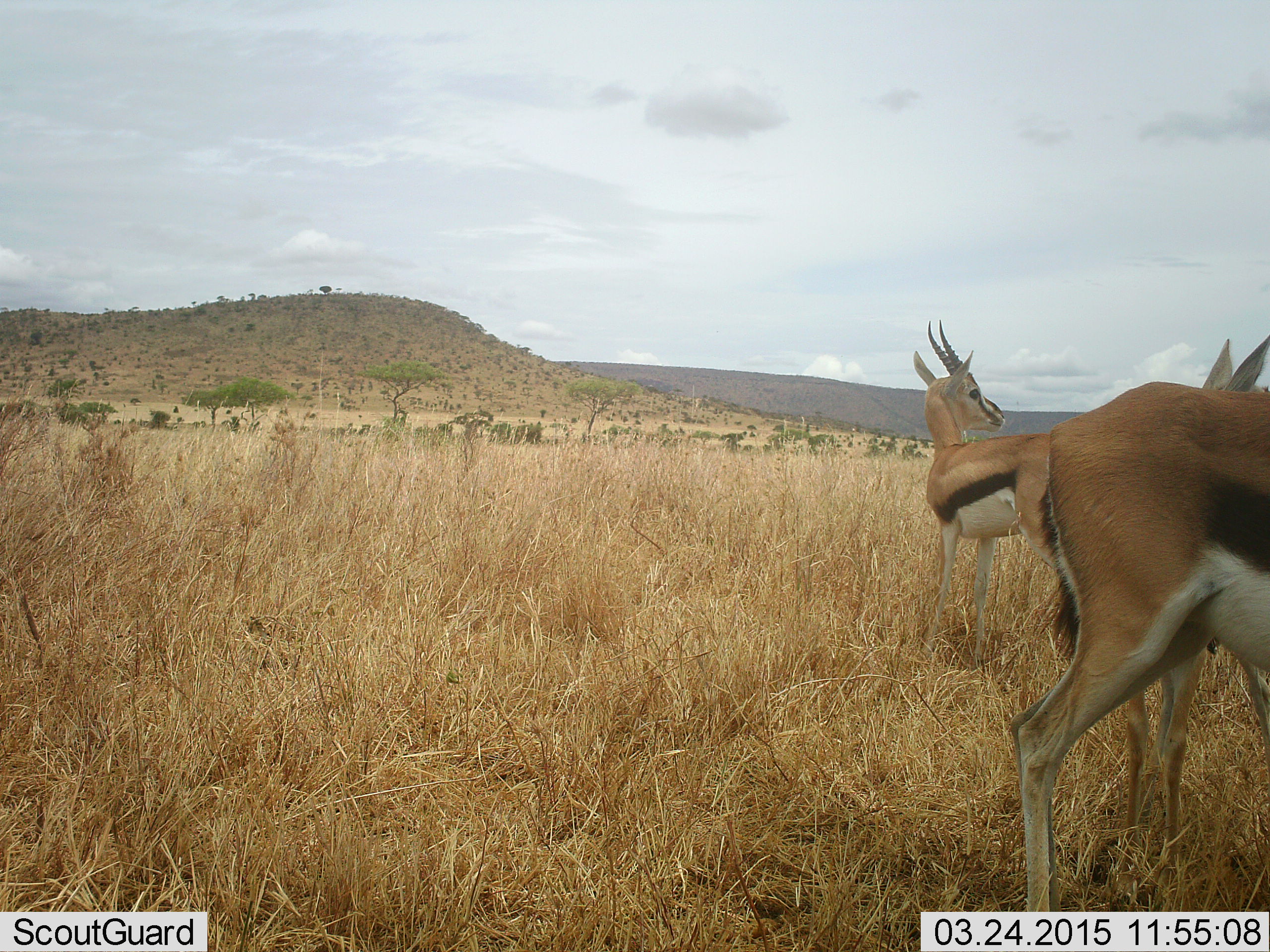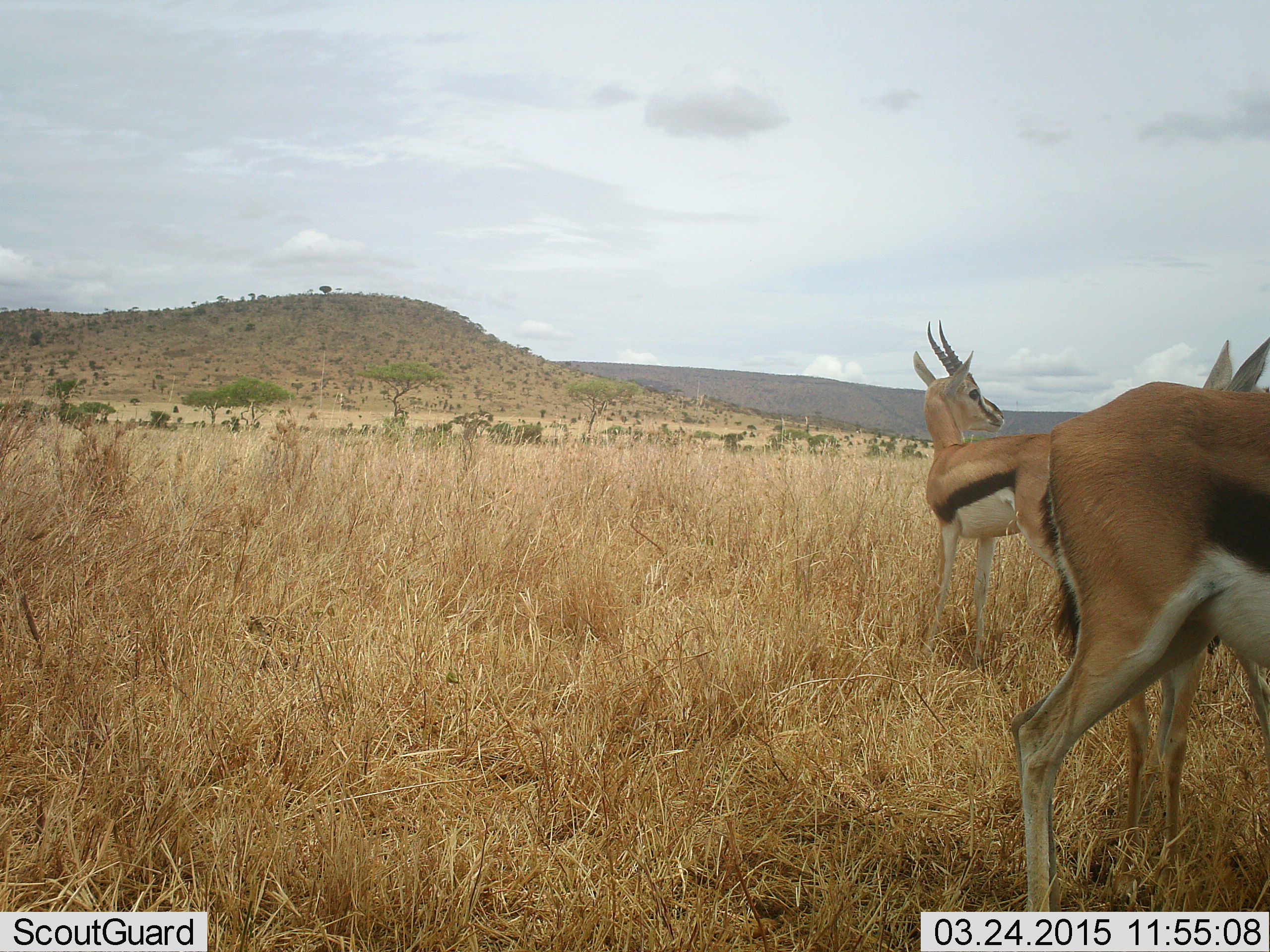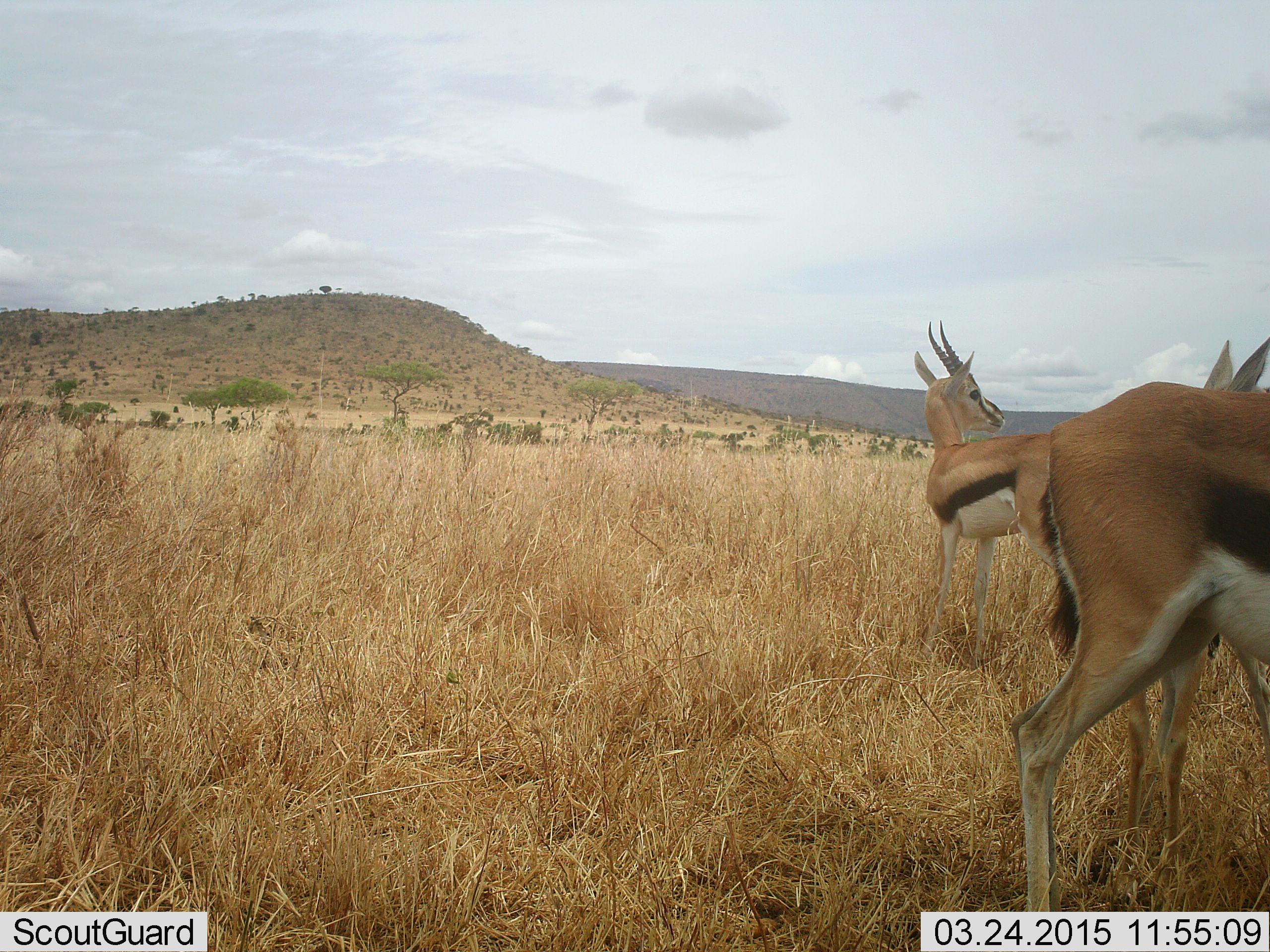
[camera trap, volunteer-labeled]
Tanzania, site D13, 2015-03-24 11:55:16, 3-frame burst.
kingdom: Animalia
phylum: Chordata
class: Mammalia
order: Artiodactyla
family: Bovidae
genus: Eudorcas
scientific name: Eudorcas thomsonii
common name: thomson's gazelle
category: gazellethomsons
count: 3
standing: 100%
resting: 10%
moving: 0%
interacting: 0%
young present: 0%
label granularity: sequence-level